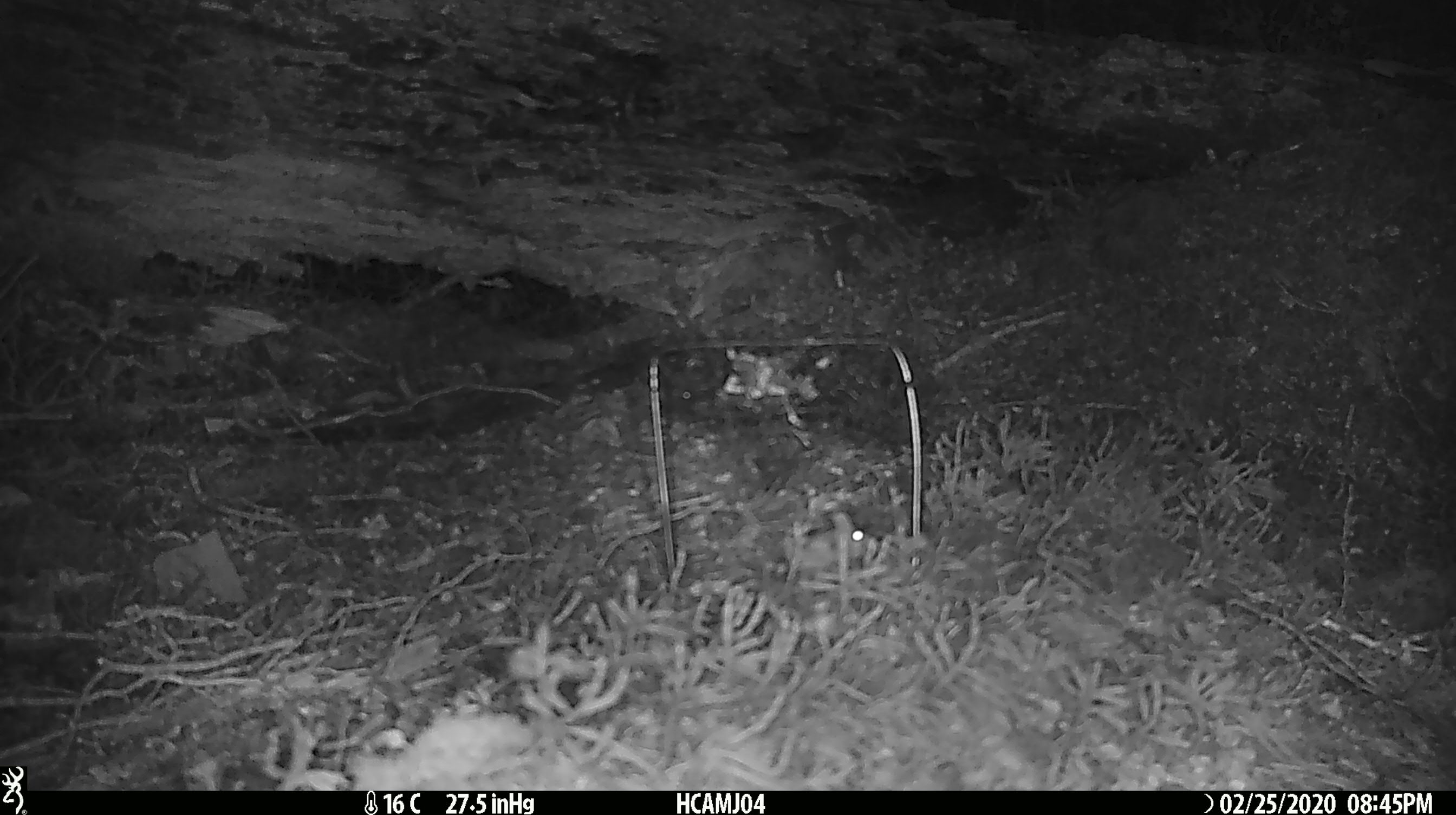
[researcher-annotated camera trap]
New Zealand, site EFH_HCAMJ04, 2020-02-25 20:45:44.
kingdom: Animalia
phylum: Chordata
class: Mammalia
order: Rodentia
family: Muridae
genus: Mus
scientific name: Mus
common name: mouse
Mouse (Mus).